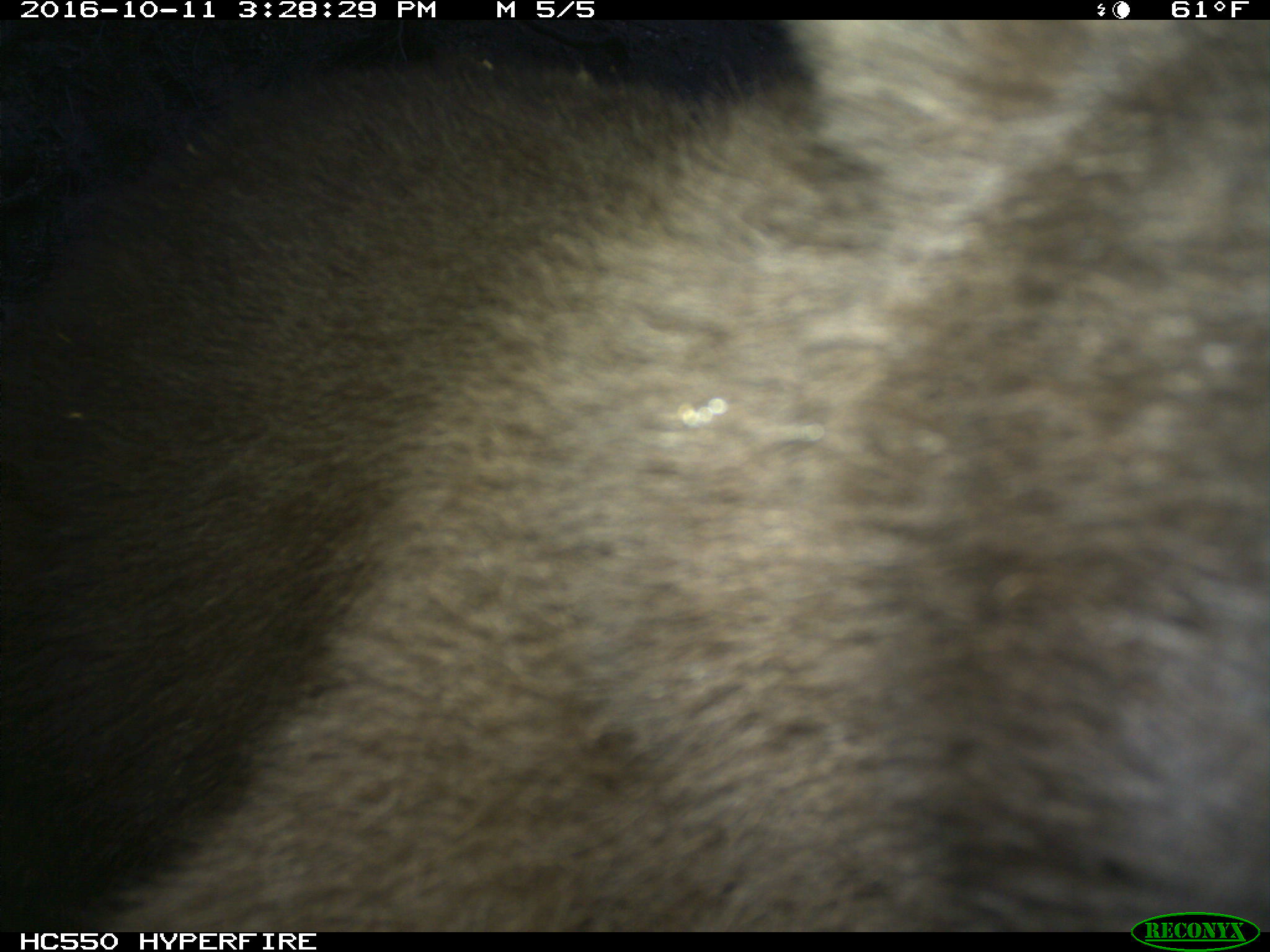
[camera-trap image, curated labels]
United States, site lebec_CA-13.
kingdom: Animalia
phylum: Chordata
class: Mammalia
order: Carnivora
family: Ursidae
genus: Ursus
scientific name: Ursus americanus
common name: american black bear